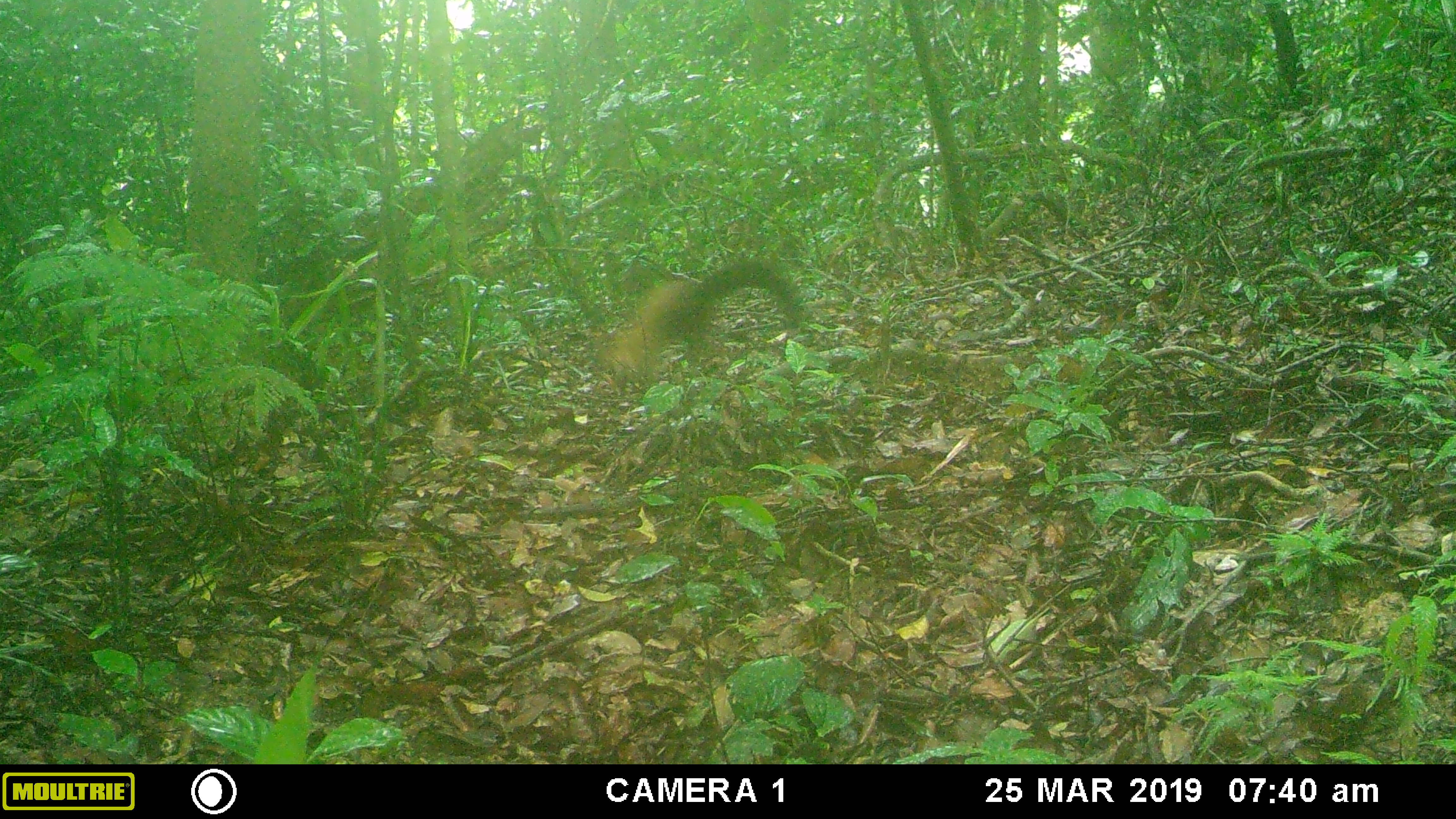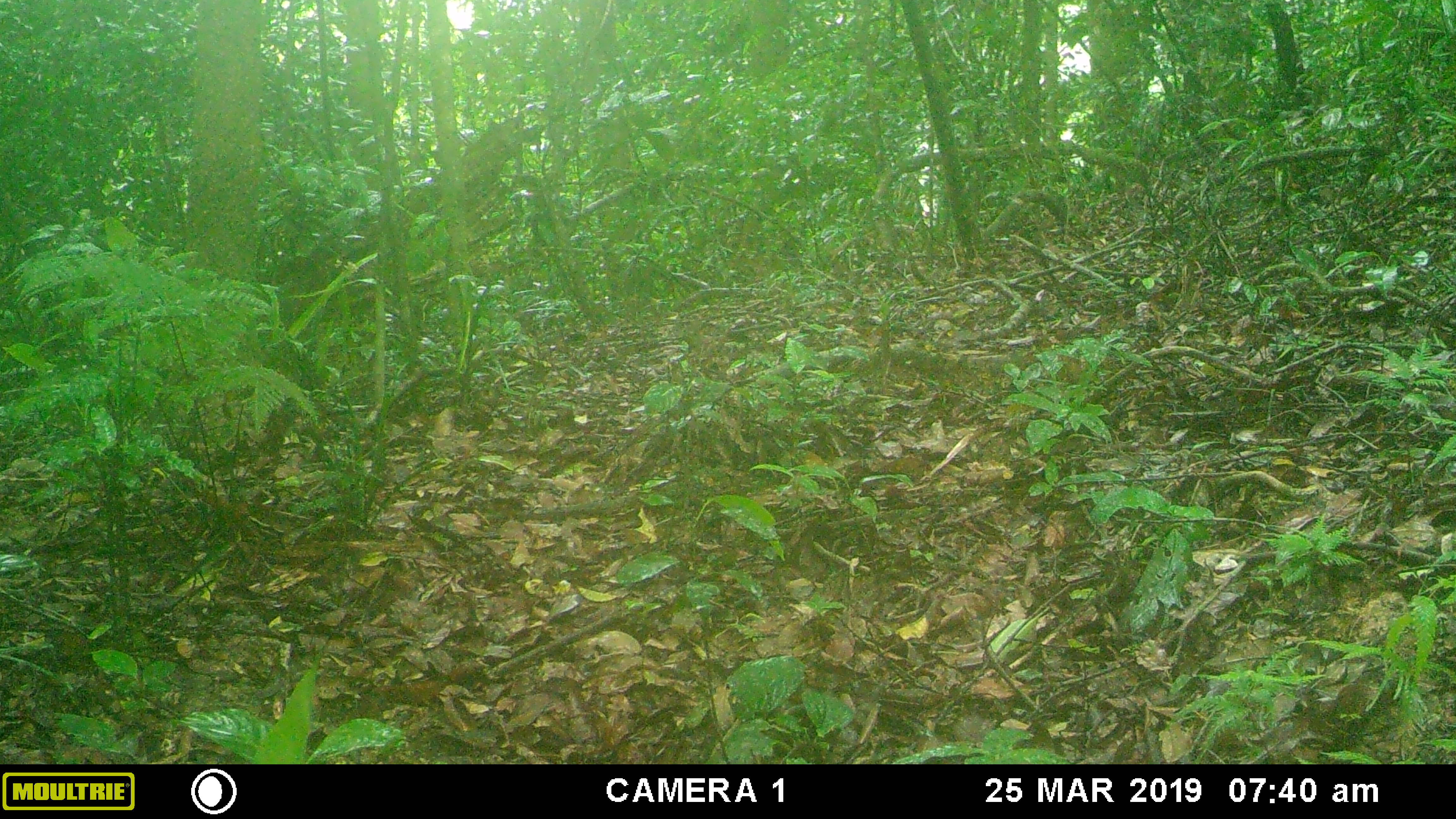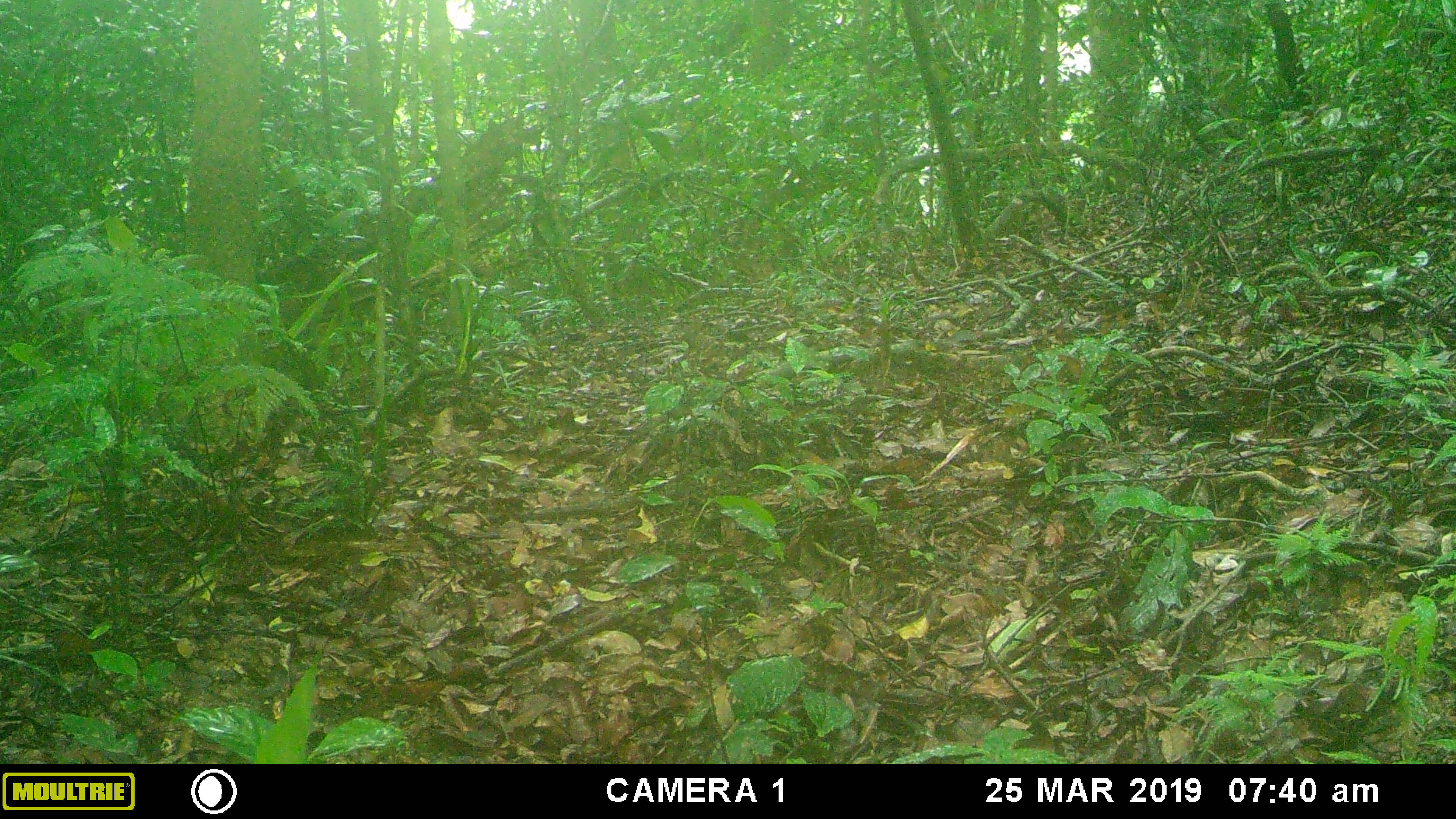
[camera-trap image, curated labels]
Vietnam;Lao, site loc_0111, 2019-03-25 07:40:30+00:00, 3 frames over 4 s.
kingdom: Animalia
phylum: Chordata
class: Mammalia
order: Carnivora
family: Mustelidae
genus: Martes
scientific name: Martes flavigula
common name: yellow-throated marten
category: yellow throated marten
Yellow throated marten (yellow-throated marten) (Martes flavigula). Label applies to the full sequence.